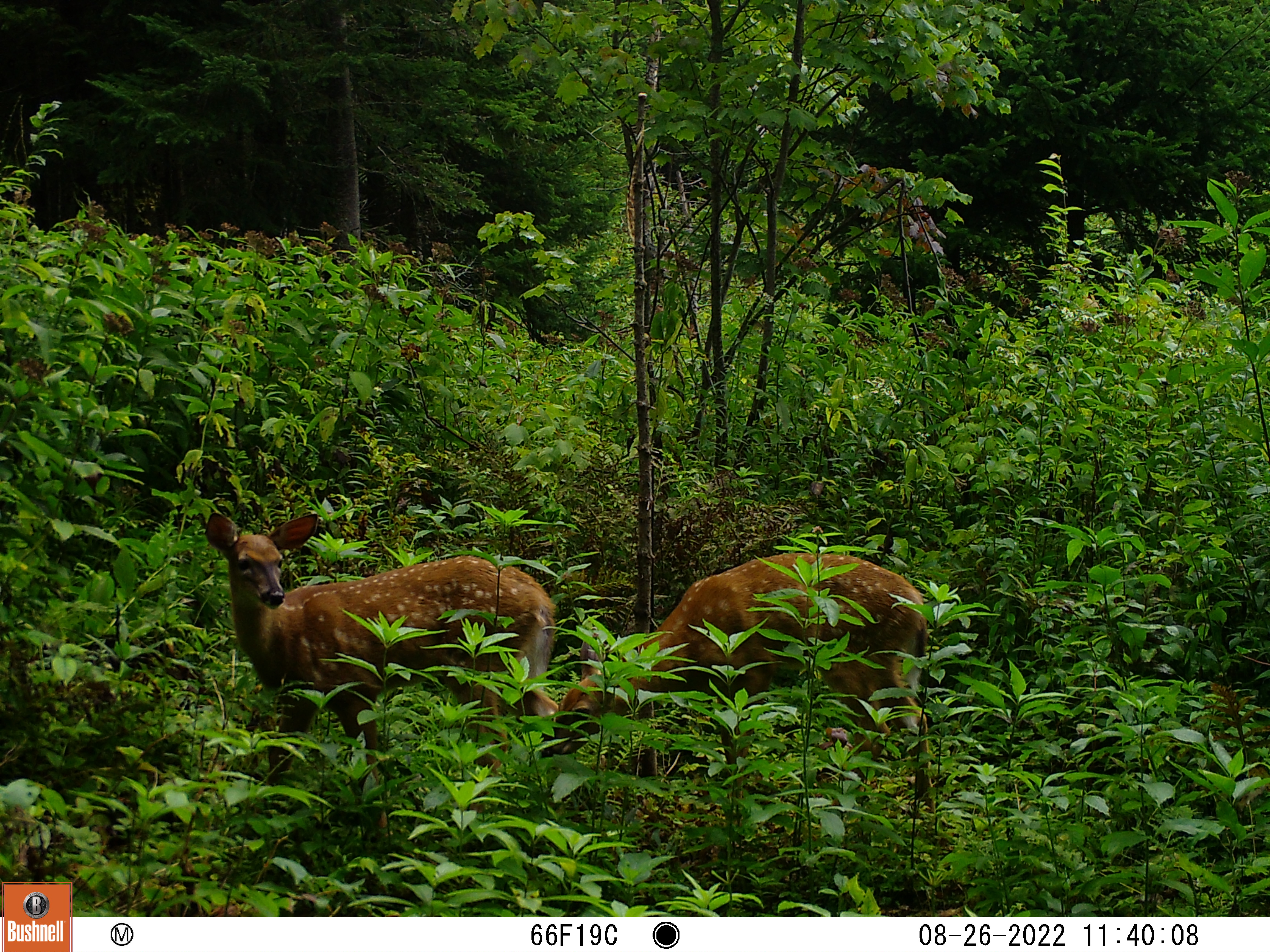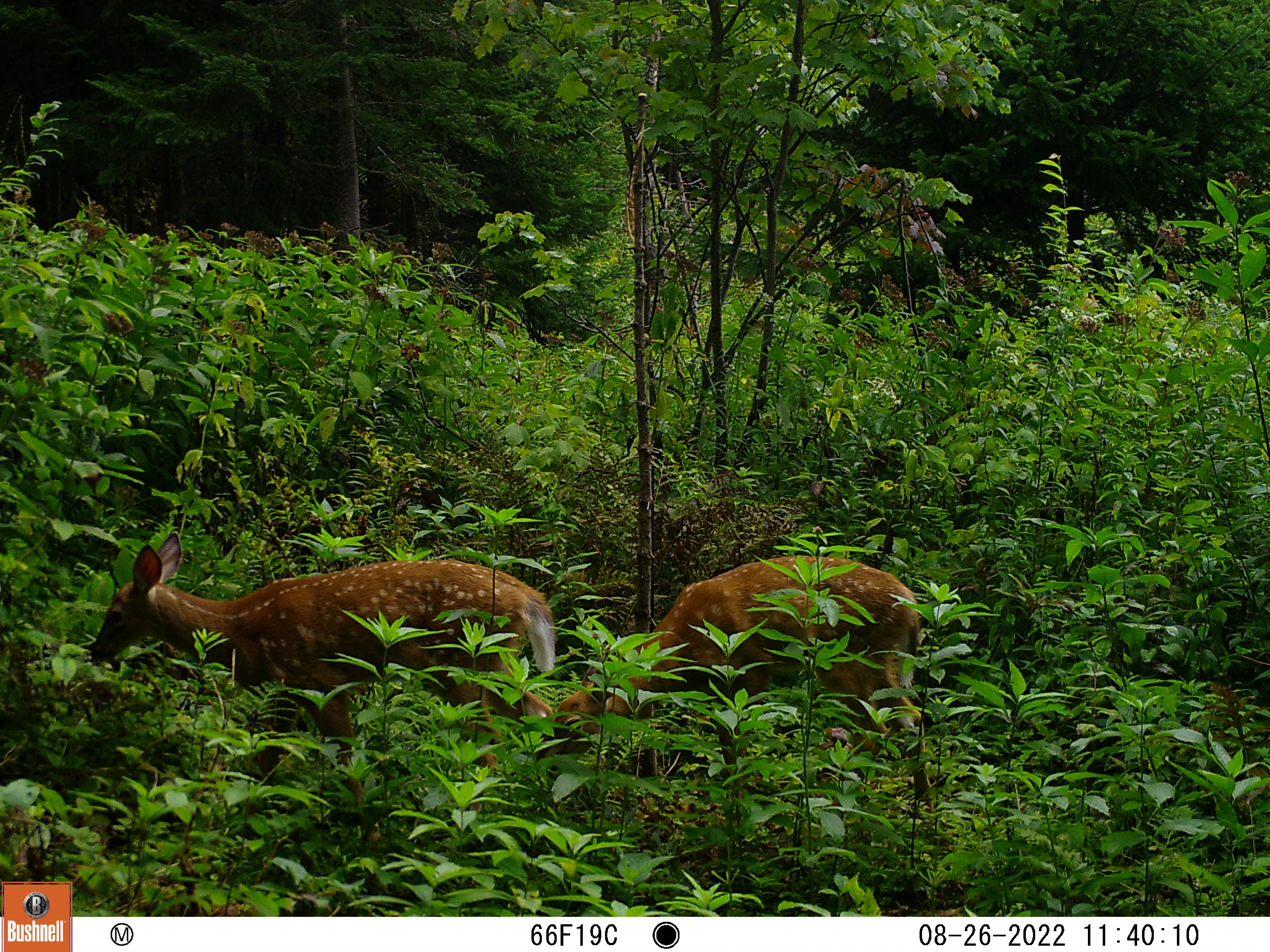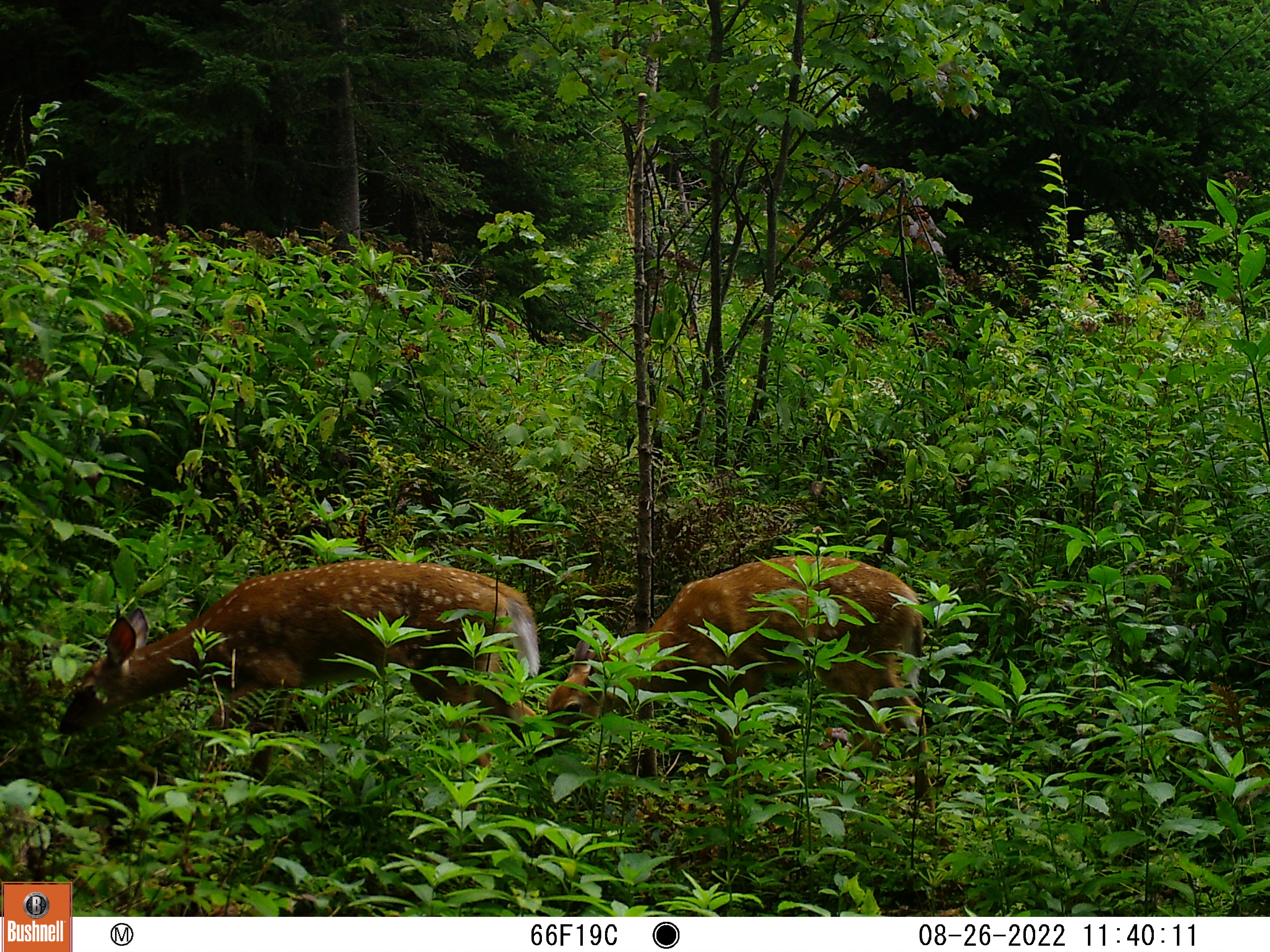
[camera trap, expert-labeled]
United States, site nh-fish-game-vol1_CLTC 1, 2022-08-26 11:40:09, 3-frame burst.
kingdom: Animalia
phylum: Chordata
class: Mammalia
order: Artiodactyla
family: Cervidae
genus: Odocoileus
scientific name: Odocoileus virginianus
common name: white-tailed deer